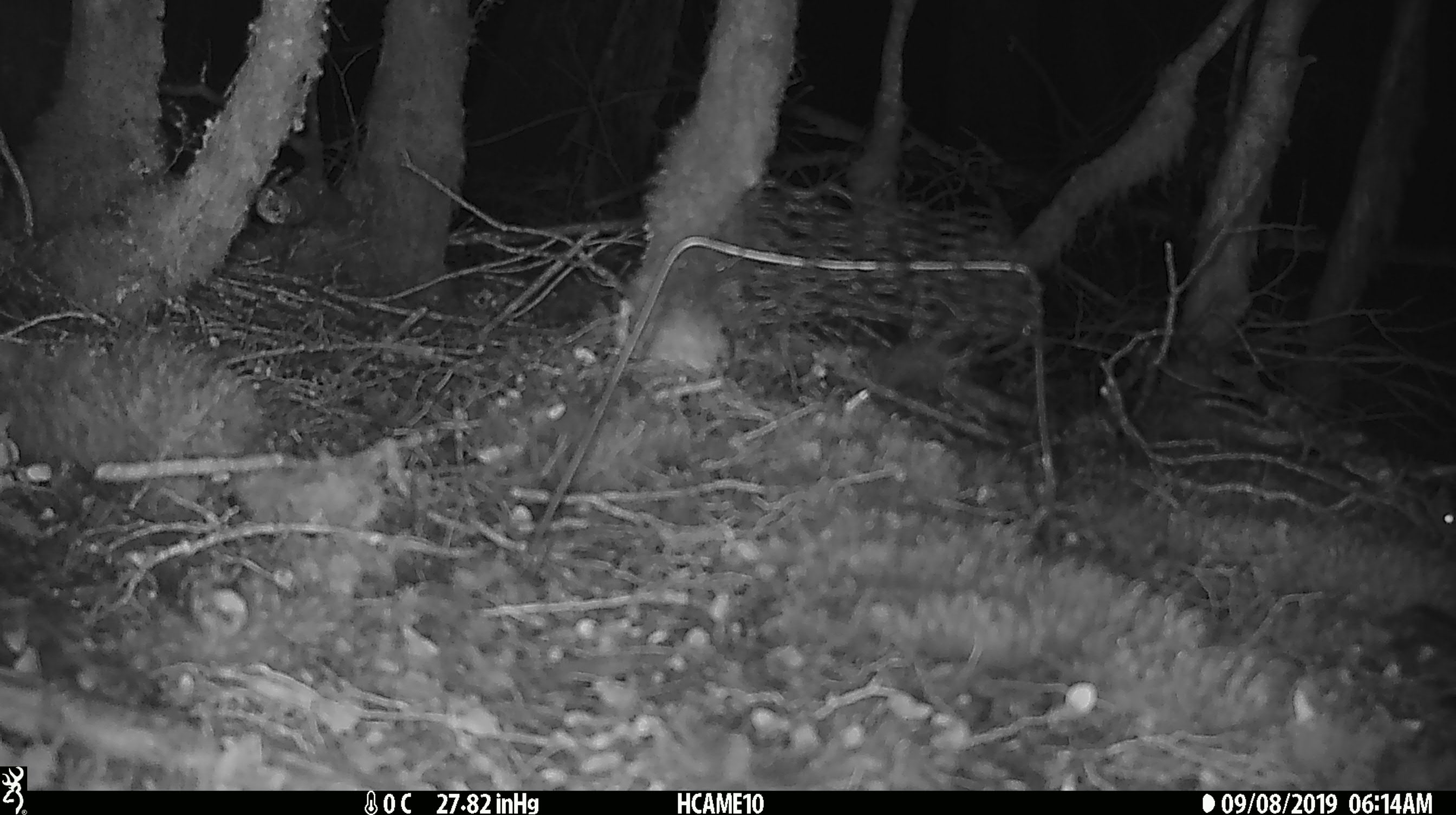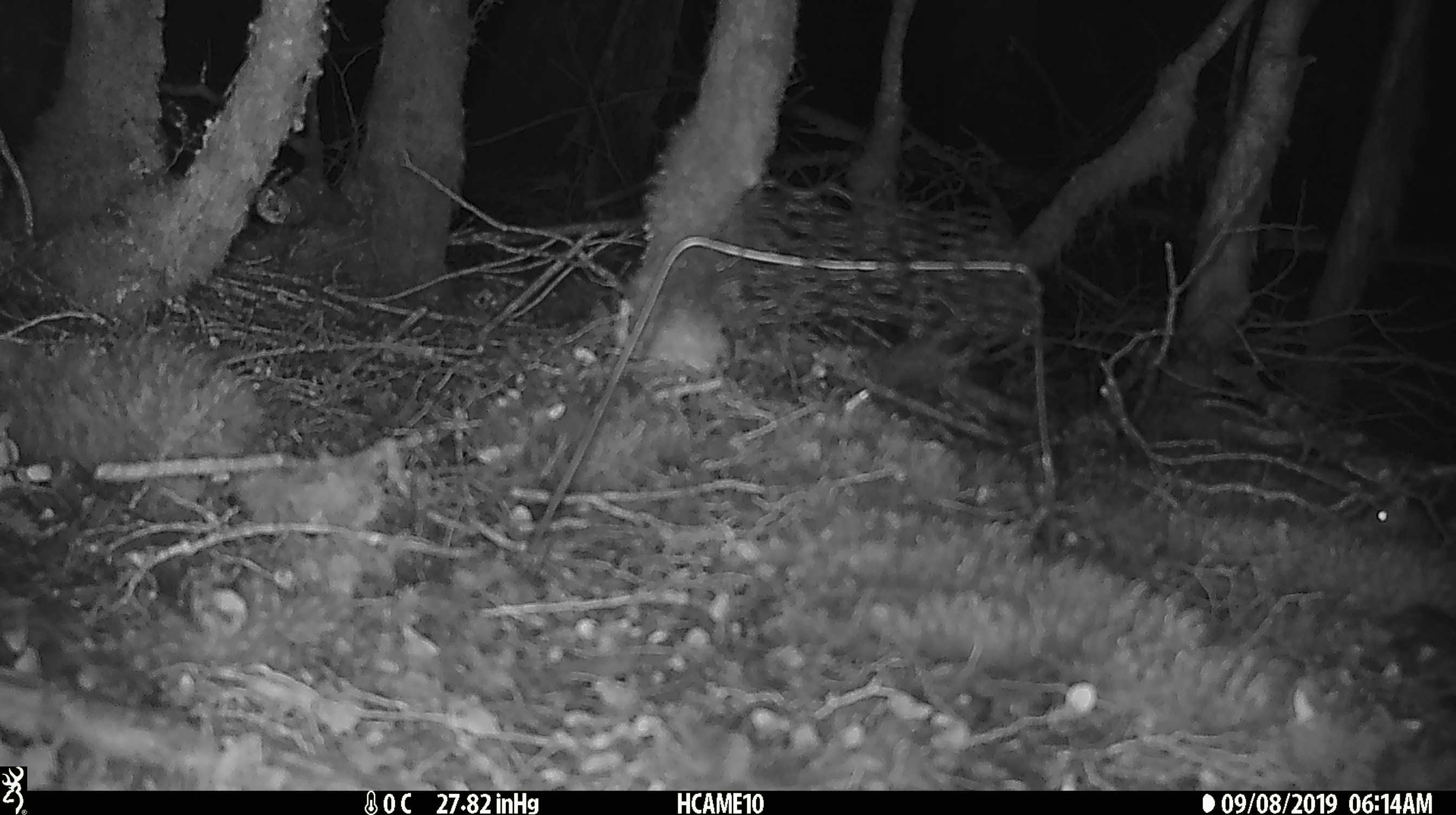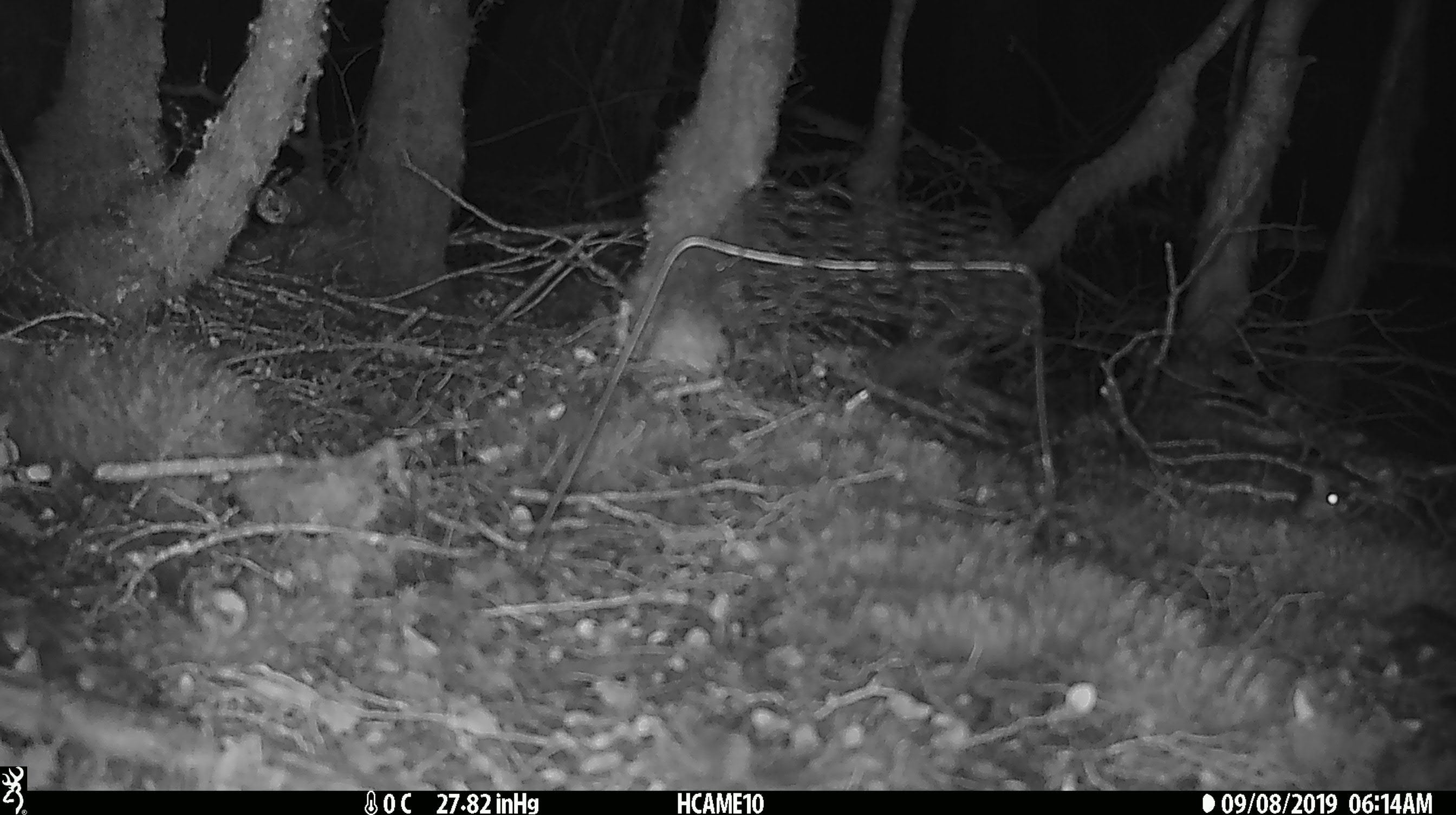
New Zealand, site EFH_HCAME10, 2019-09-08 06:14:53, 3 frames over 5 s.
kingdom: Animalia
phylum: Chordata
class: Mammalia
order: Rodentia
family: Muridae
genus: Mus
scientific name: Mus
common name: mouse